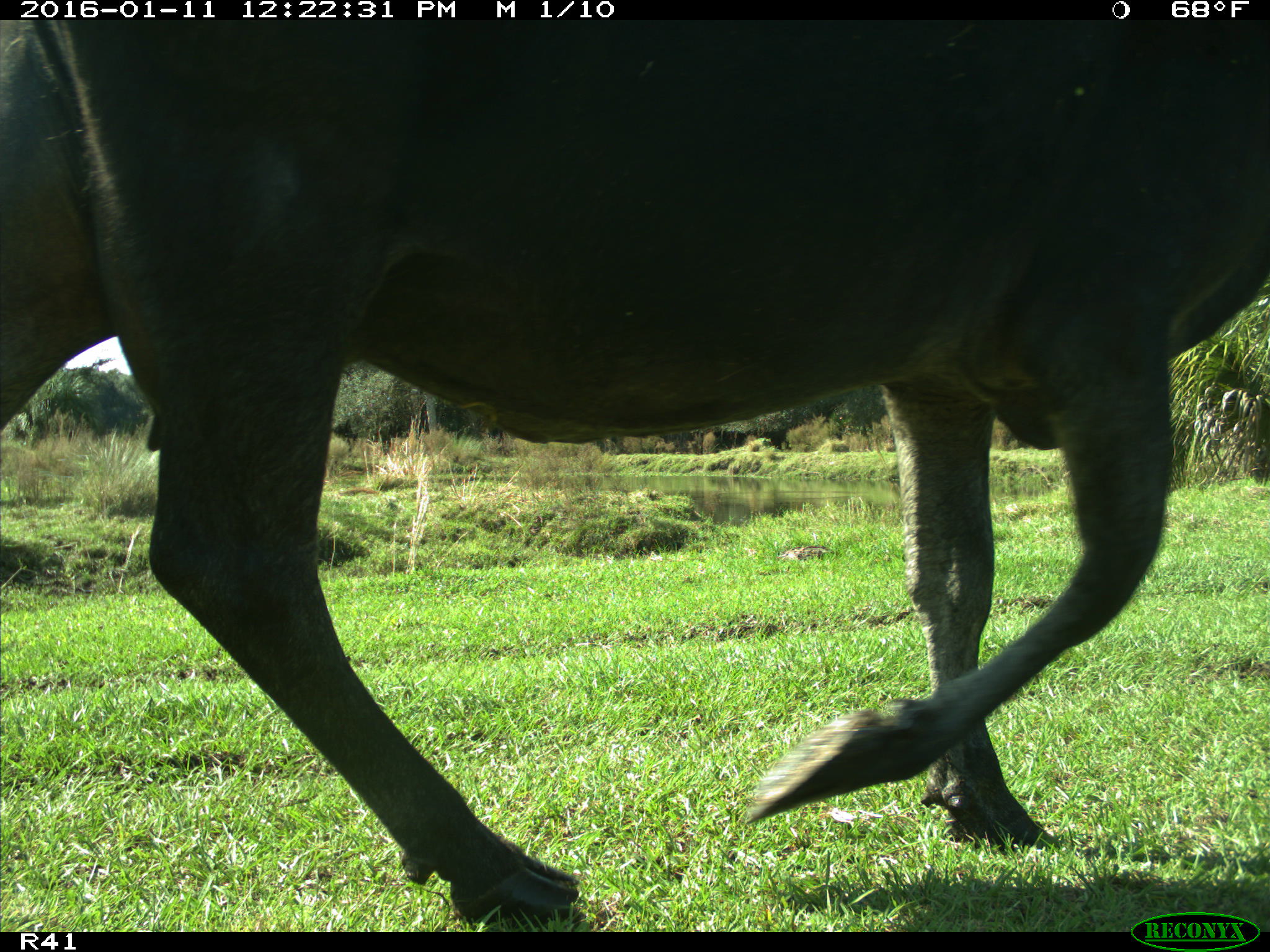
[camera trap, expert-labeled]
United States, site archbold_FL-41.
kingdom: Animalia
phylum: Chordata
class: Mammalia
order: Artiodactyla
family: Bovidae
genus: Bos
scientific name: Bos taurus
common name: domestic cow